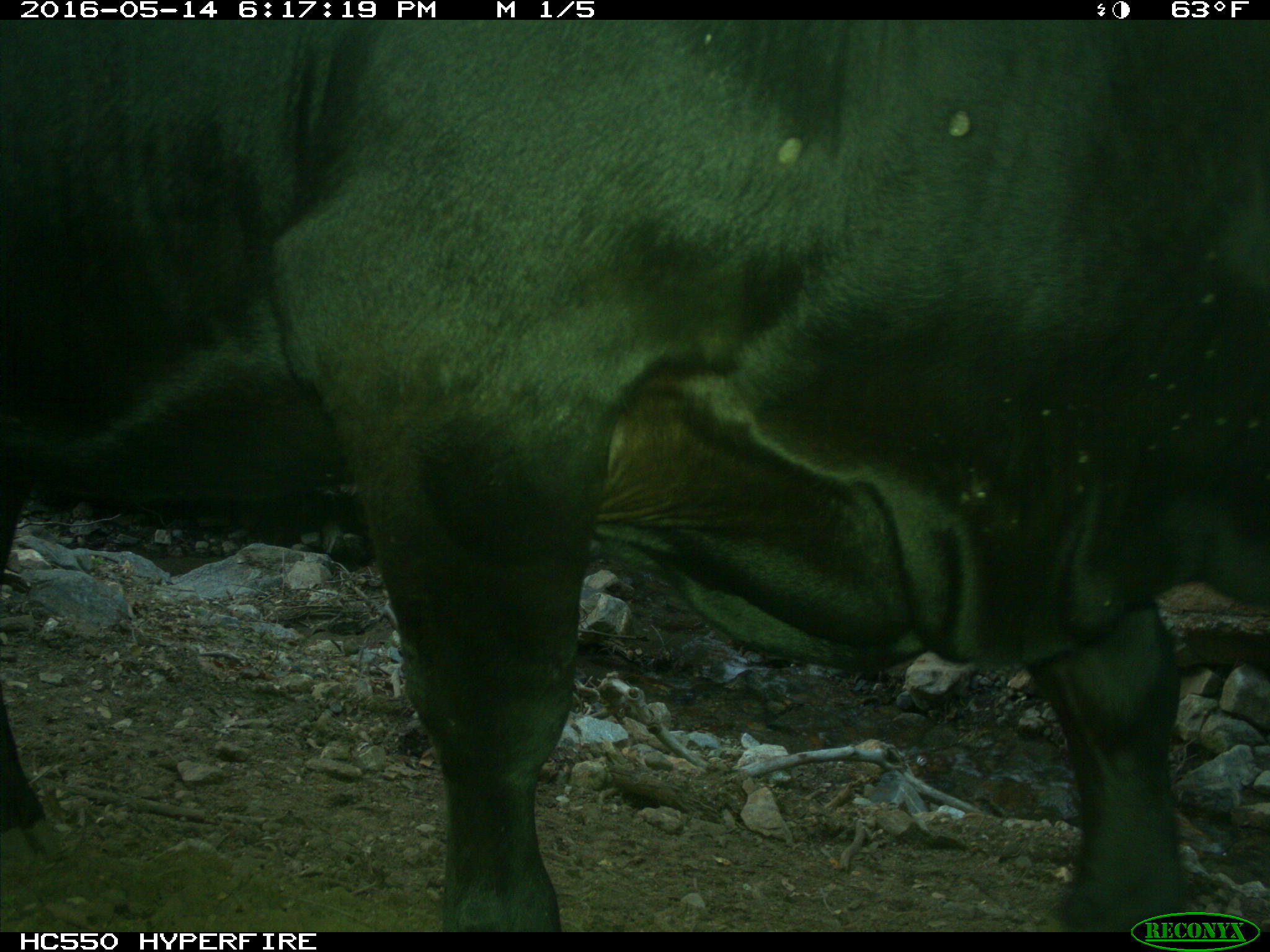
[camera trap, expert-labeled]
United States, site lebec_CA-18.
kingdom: Animalia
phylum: Chordata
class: Mammalia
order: Artiodactyla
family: Bovidae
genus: Bos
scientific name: Bos taurus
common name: domestic cow